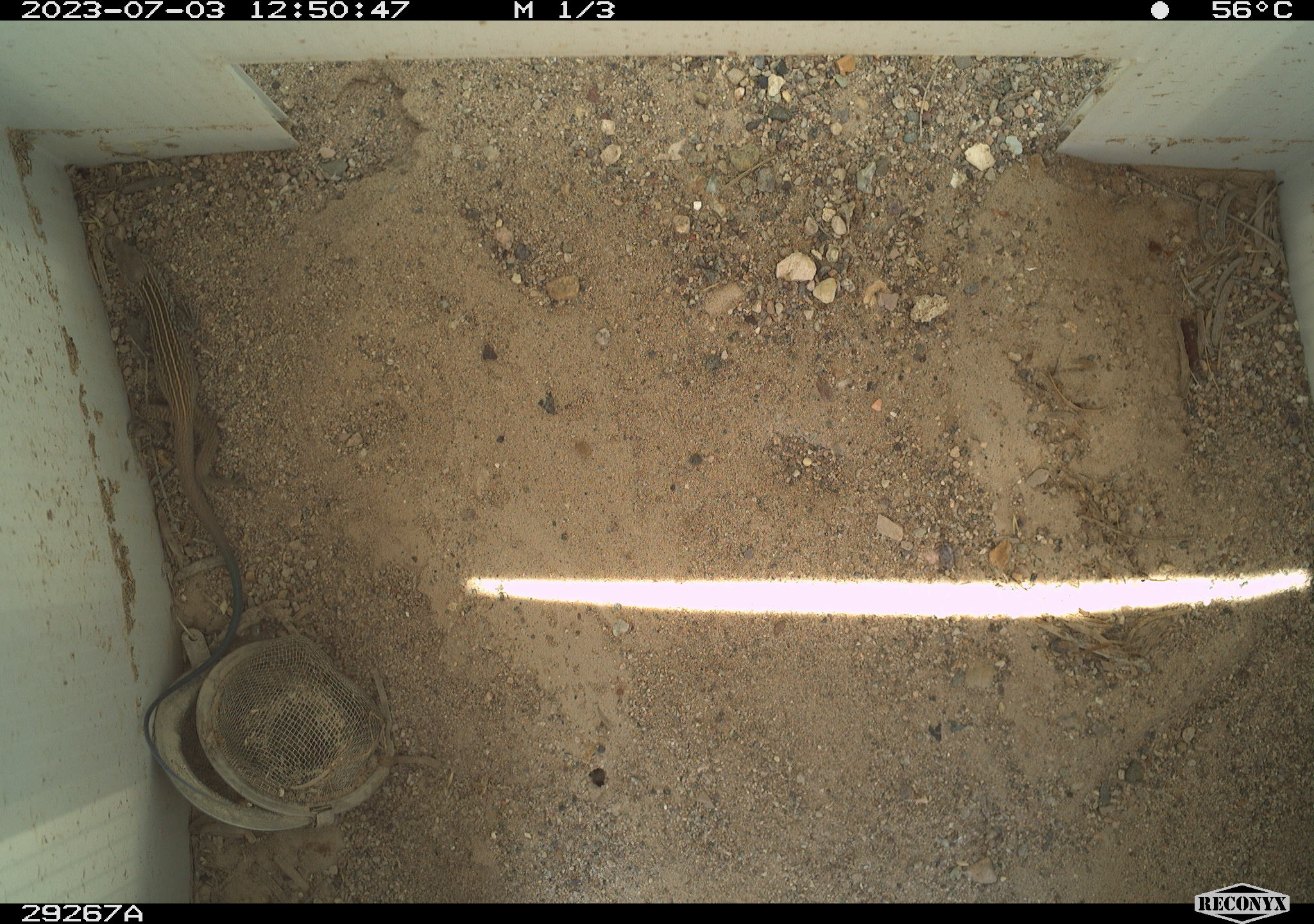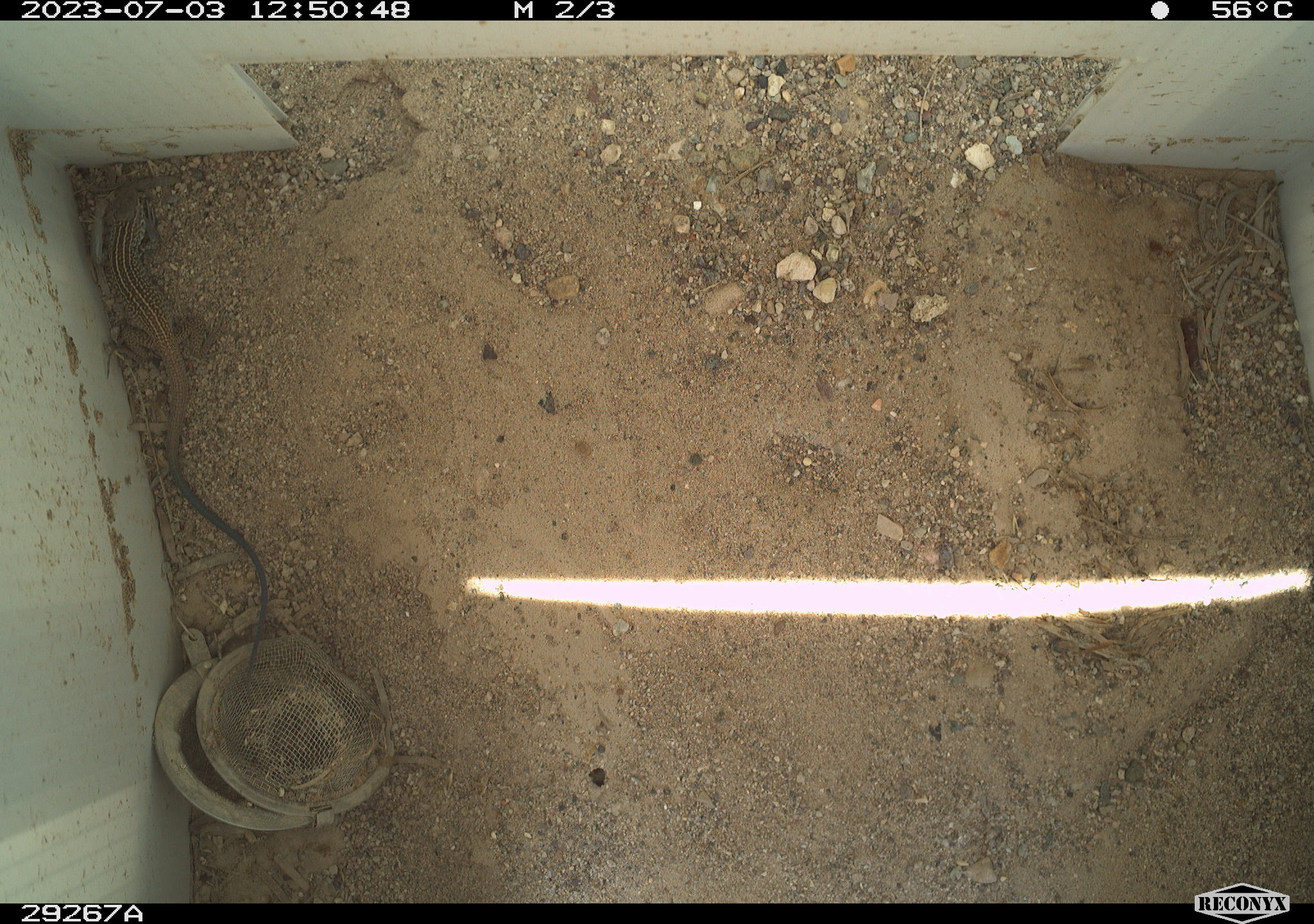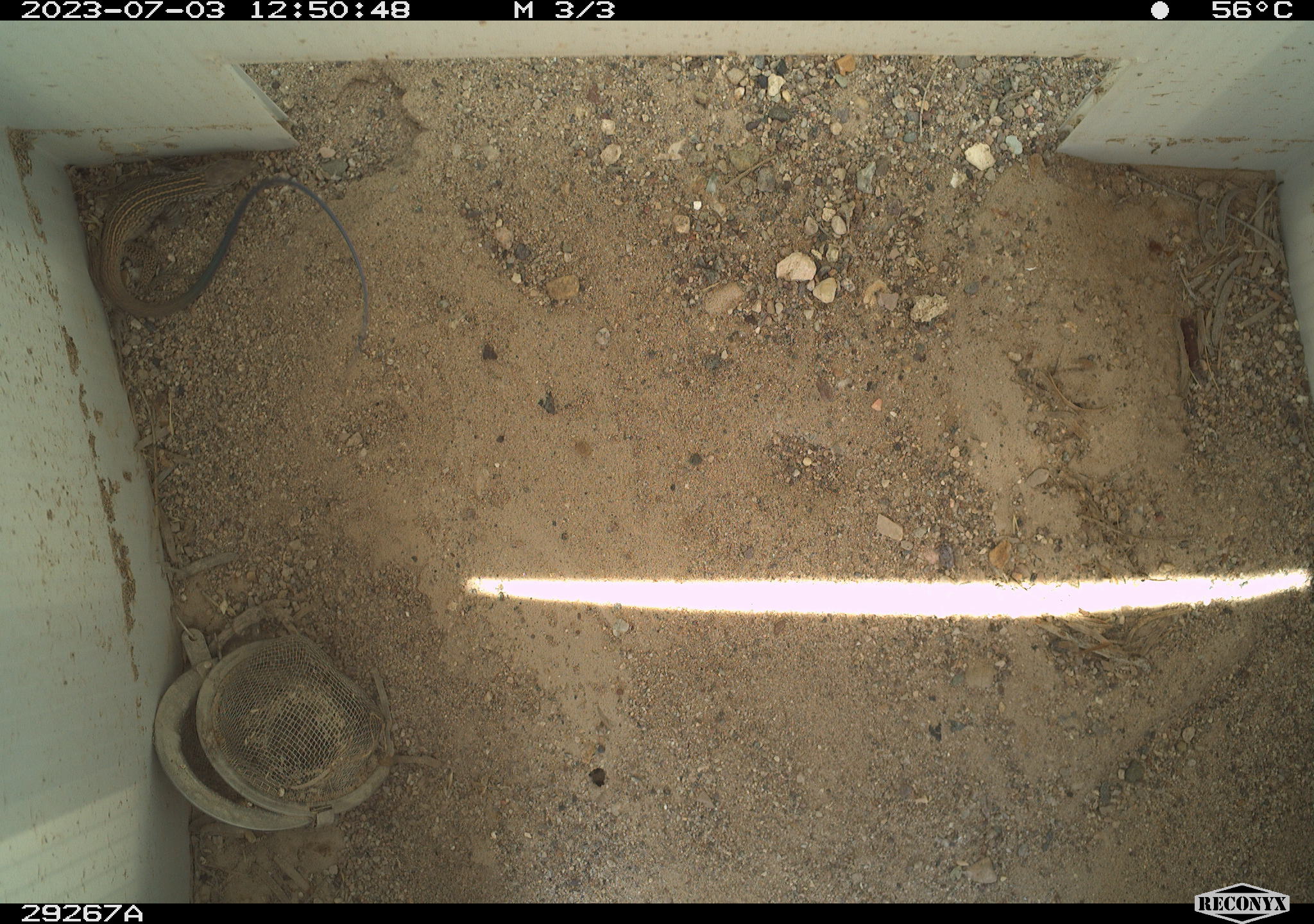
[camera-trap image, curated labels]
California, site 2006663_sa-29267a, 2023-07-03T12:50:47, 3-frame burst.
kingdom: Animalia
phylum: Chordata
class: Reptilia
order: Squamata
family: Teiidae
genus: Aspidoscelis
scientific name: Aspidoscelis tigris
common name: western whiptail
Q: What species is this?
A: Western whiptail (Aspidoscelis tigris).